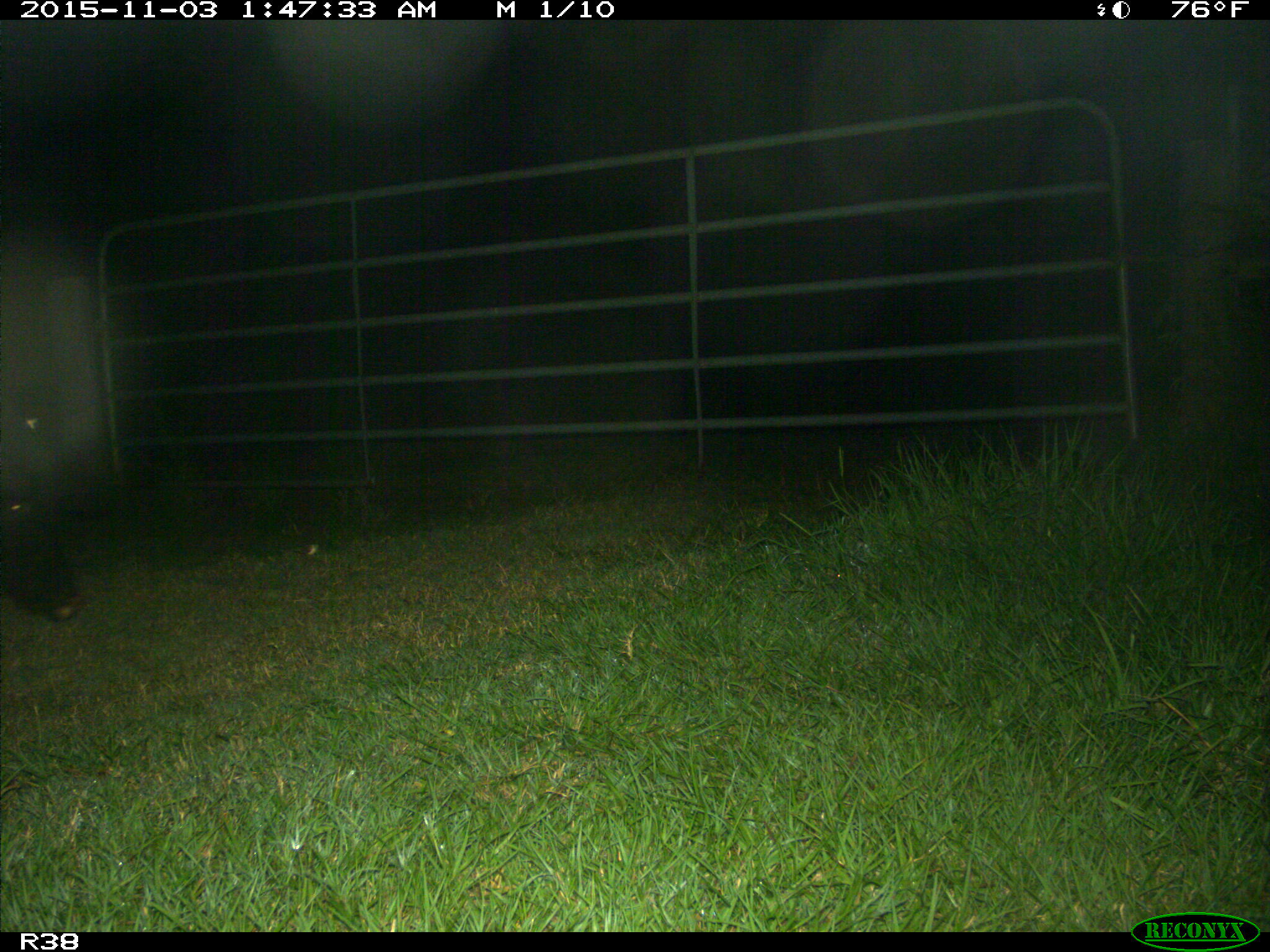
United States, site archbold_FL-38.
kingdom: Animalia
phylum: Chordata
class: Mammalia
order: Artiodactyla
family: Suidae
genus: Sus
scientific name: Sus scrofa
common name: wild boar